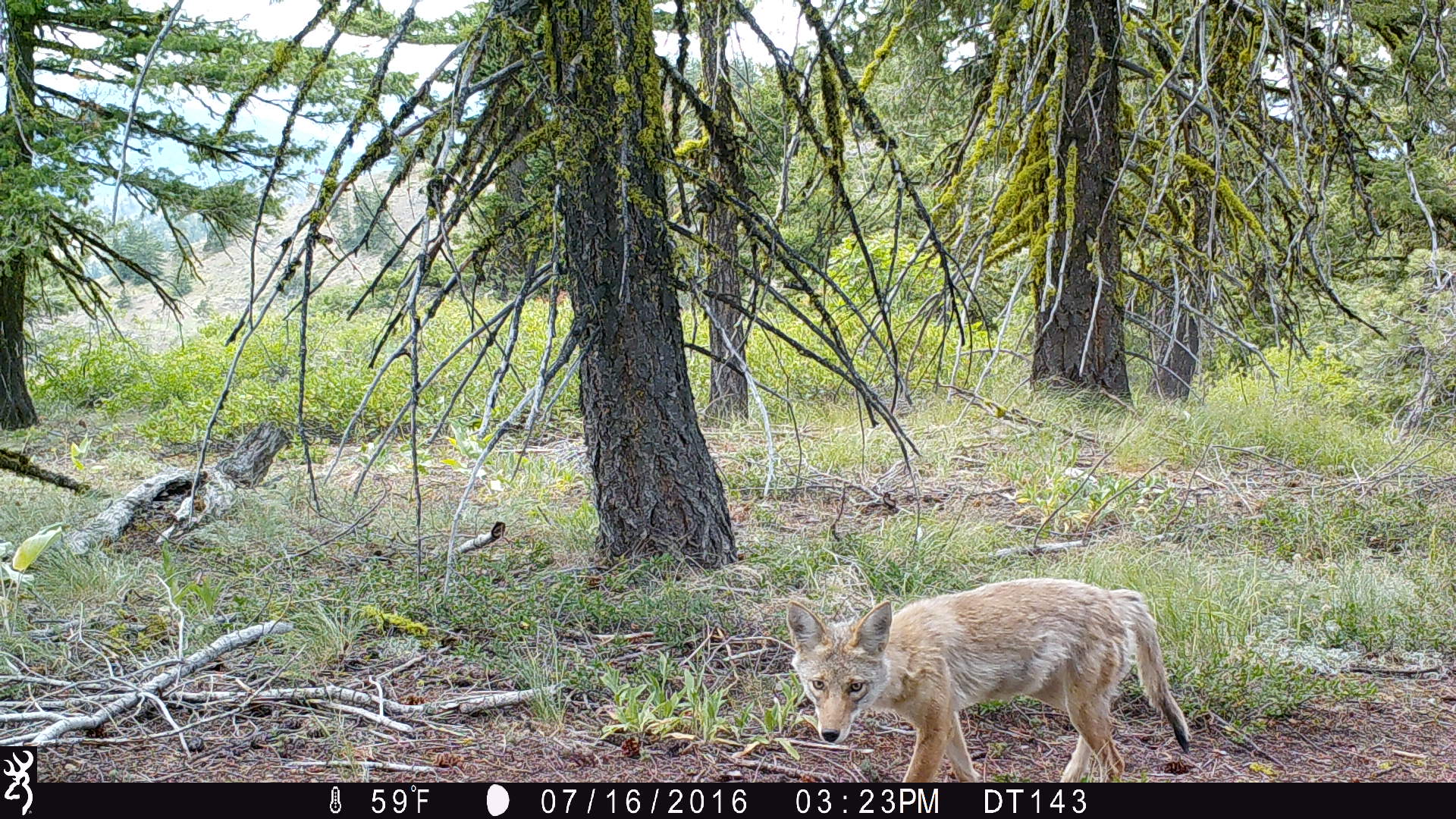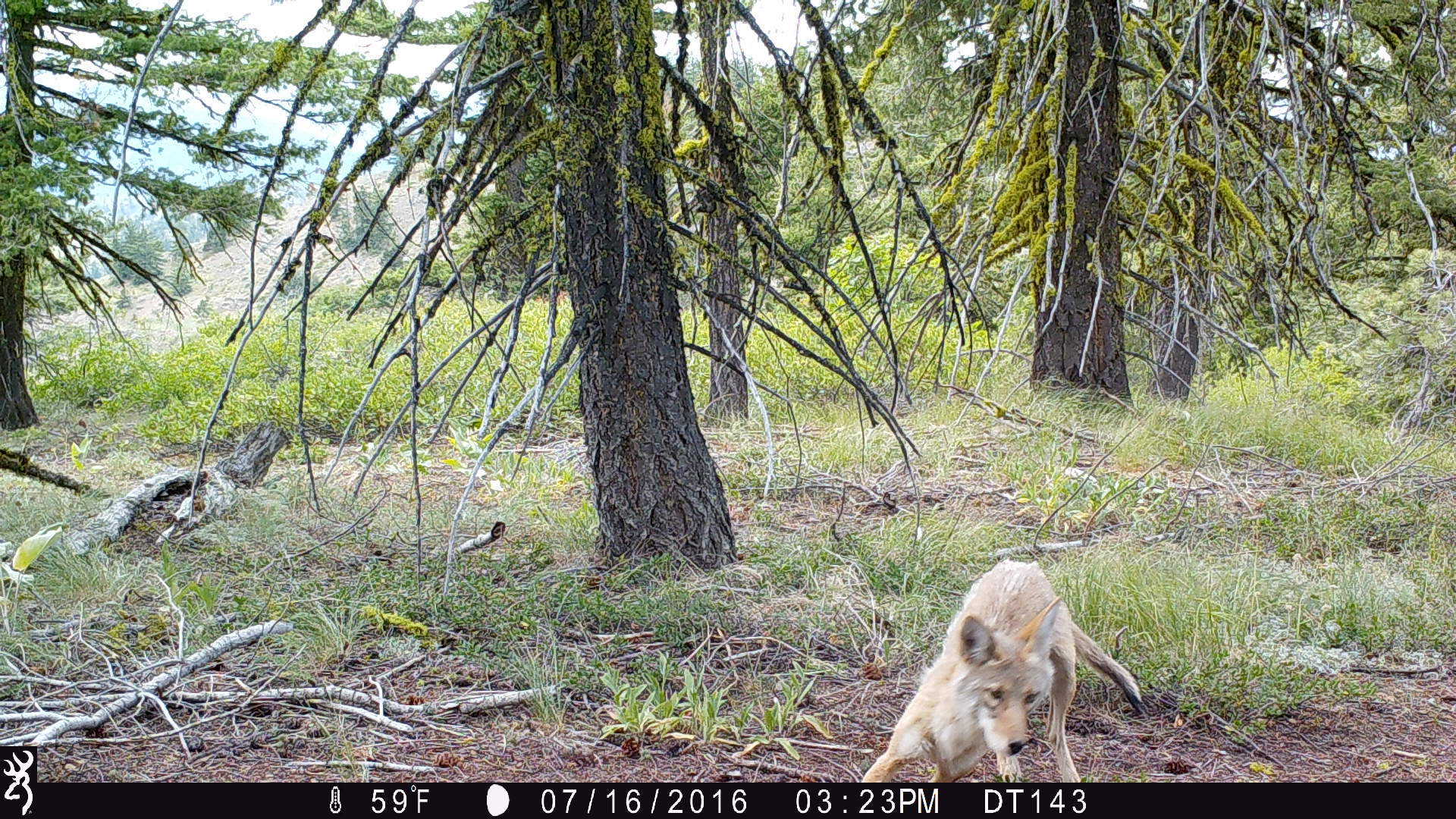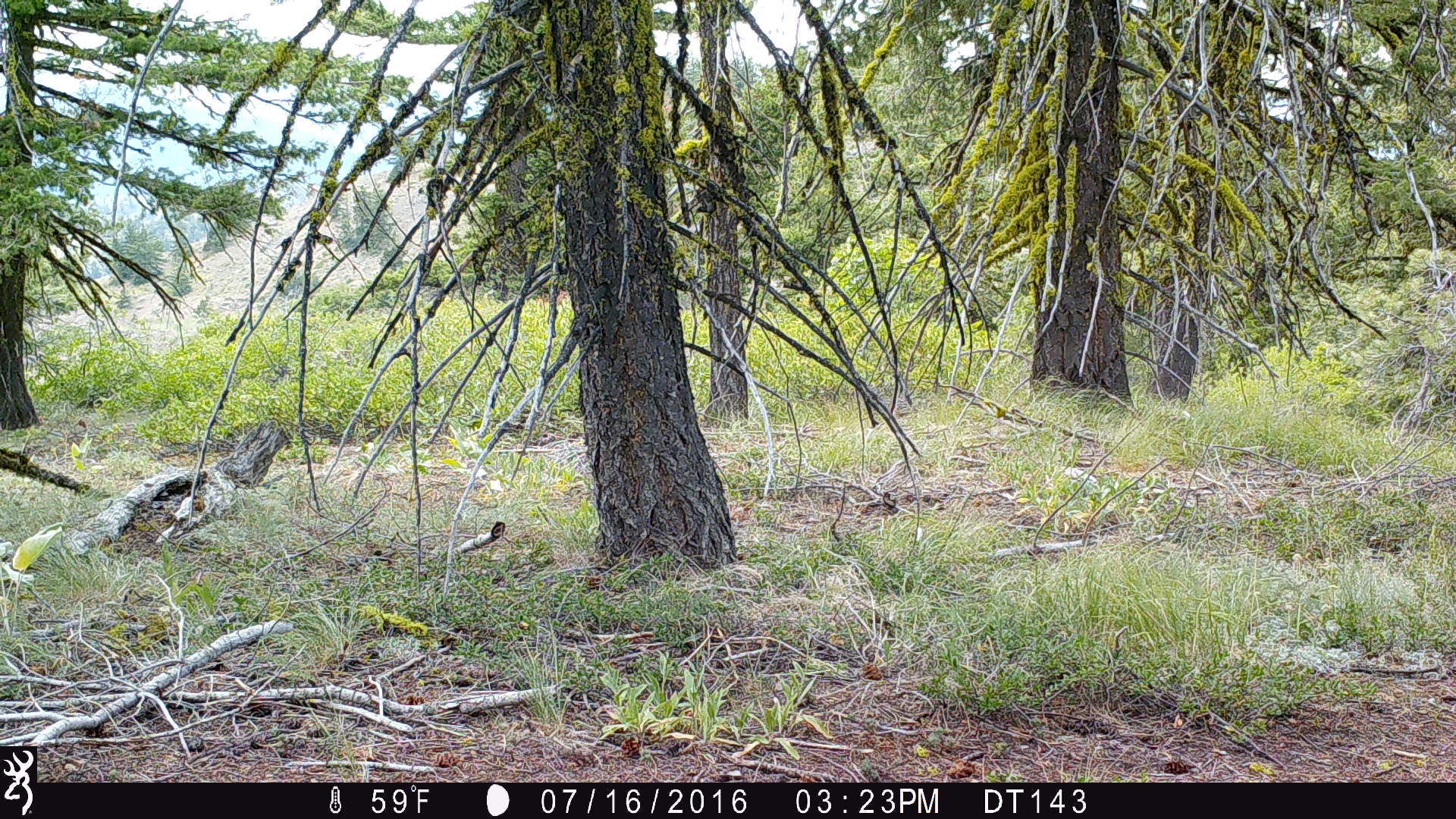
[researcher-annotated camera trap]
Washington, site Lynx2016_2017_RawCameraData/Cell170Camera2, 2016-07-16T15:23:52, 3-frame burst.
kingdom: Animalia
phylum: Chordata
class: Mammalia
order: Carnivora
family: Canidae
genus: Canis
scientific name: Canis latrans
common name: coyote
Canis latrans (coyote). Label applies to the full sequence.